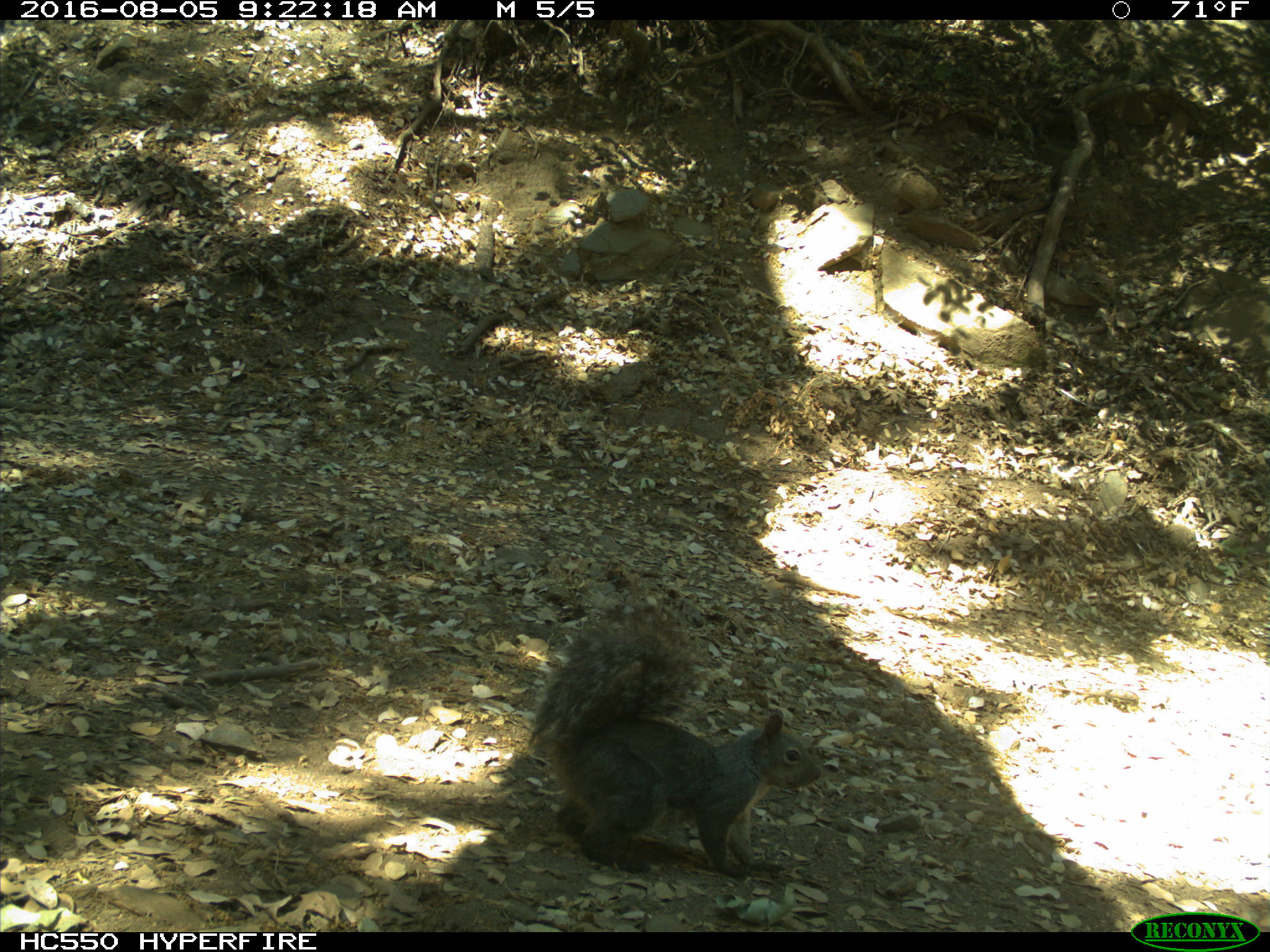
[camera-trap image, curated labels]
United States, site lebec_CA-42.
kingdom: Animalia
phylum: Chordata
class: Mammalia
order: Rodentia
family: Sciuridae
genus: Sciurus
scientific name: Sciurus carolinensis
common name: eastern gray squirrel